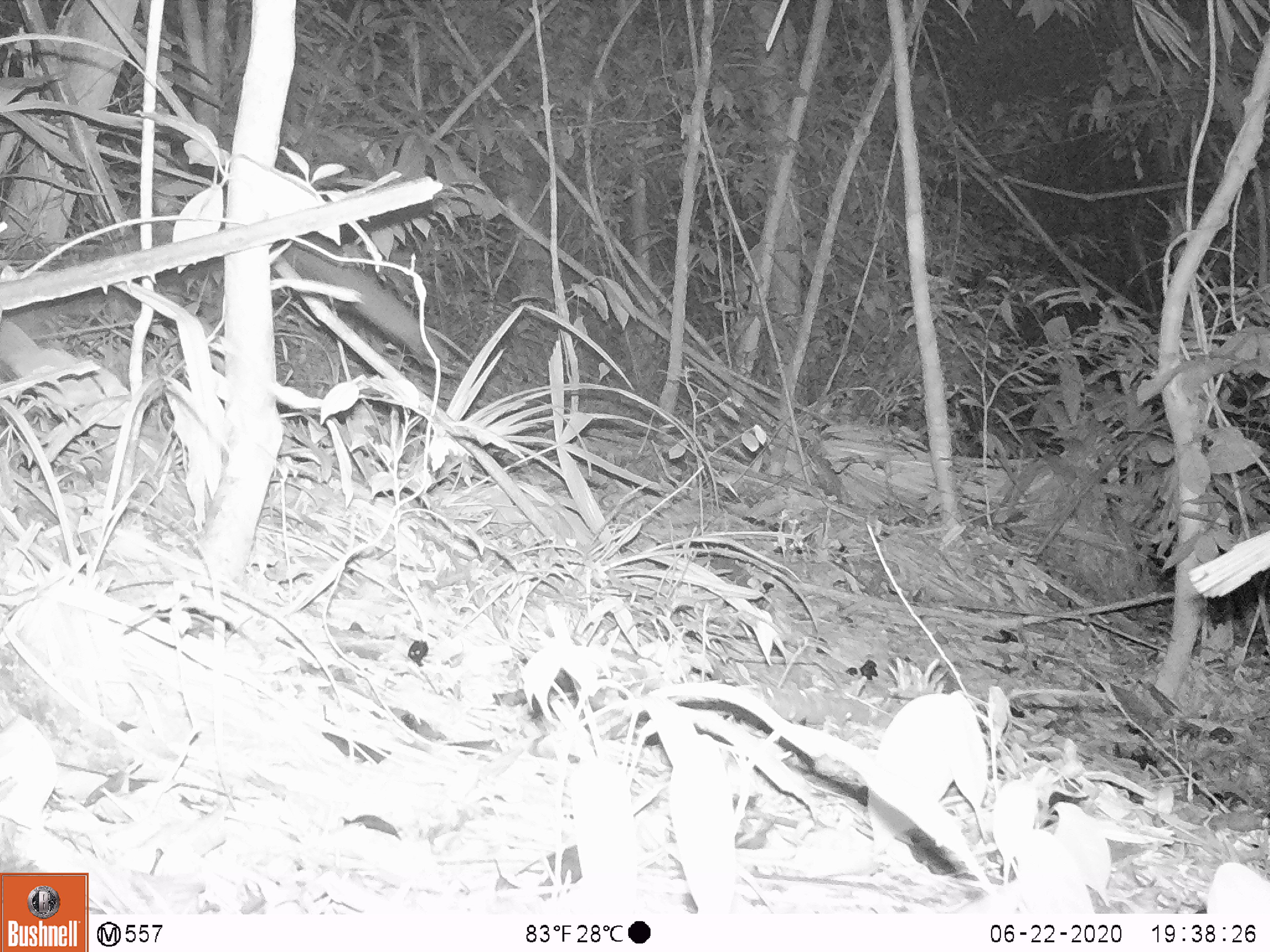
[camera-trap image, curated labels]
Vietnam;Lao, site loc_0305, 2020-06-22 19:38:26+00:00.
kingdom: Animalia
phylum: Chordata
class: Mammalia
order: Carnivora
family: Viverridae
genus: Paradoxurus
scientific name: Paradoxurus hermaphroditus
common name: common palm civet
Common palm civet (Paradoxurus hermaphroditus). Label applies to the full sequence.